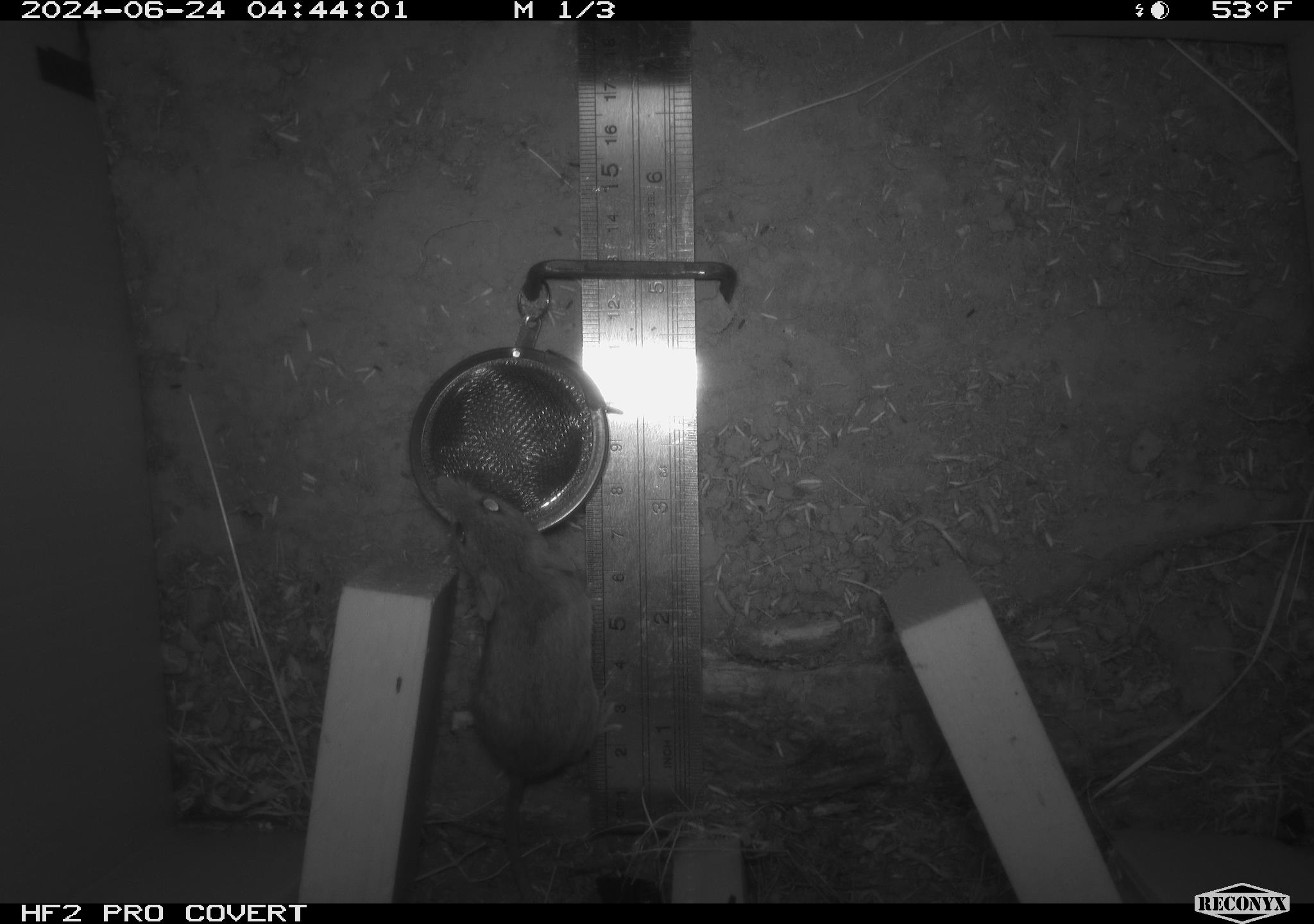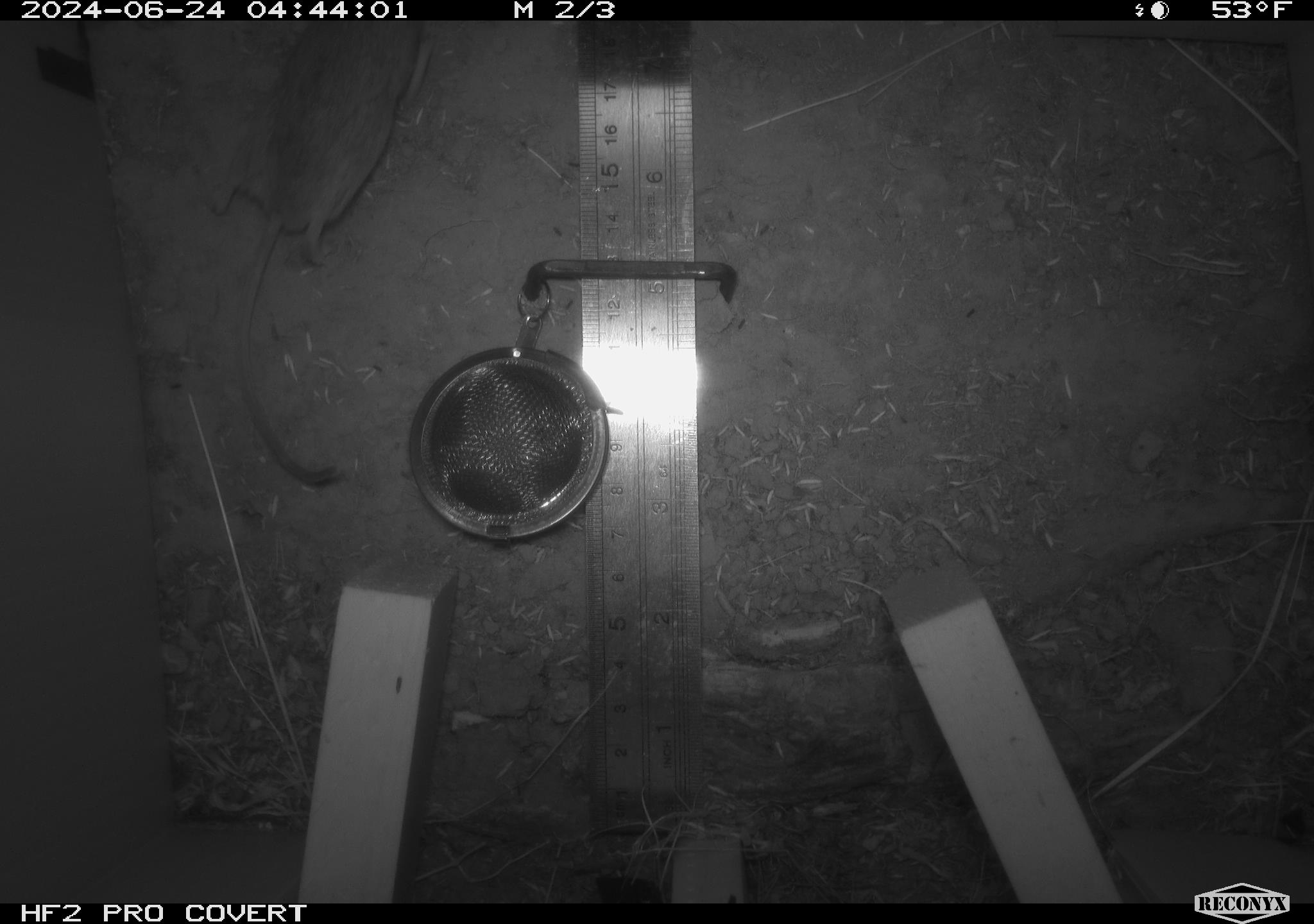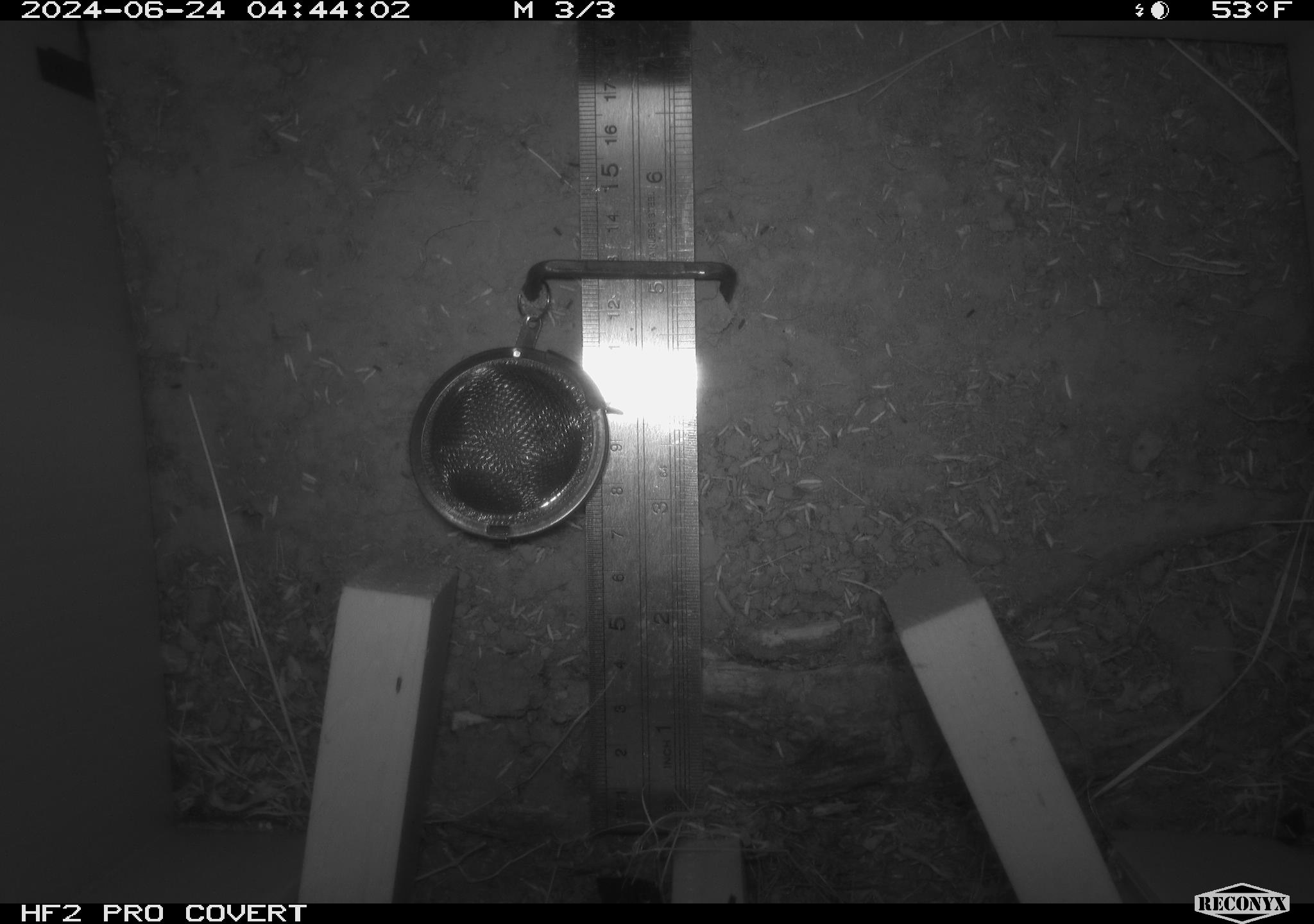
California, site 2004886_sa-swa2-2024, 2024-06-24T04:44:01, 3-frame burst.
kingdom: Animalia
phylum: Chordata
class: Mammalia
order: Rodentia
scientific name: Rodentia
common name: mouse species